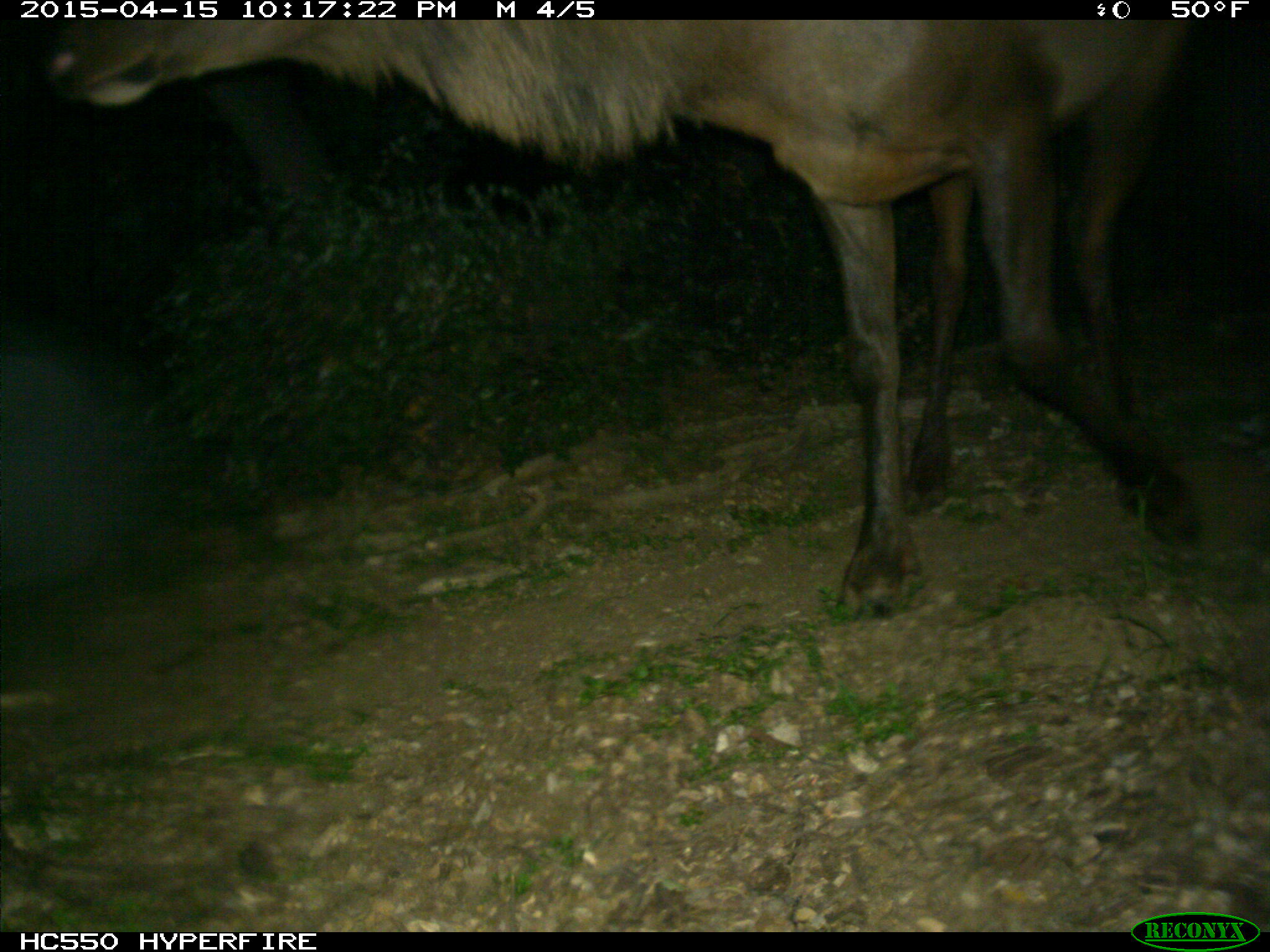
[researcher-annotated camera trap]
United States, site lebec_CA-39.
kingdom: Animalia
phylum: Chordata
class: Mammalia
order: Artiodactyla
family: Cervidae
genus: Cervus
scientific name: Cervus canadensis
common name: elk